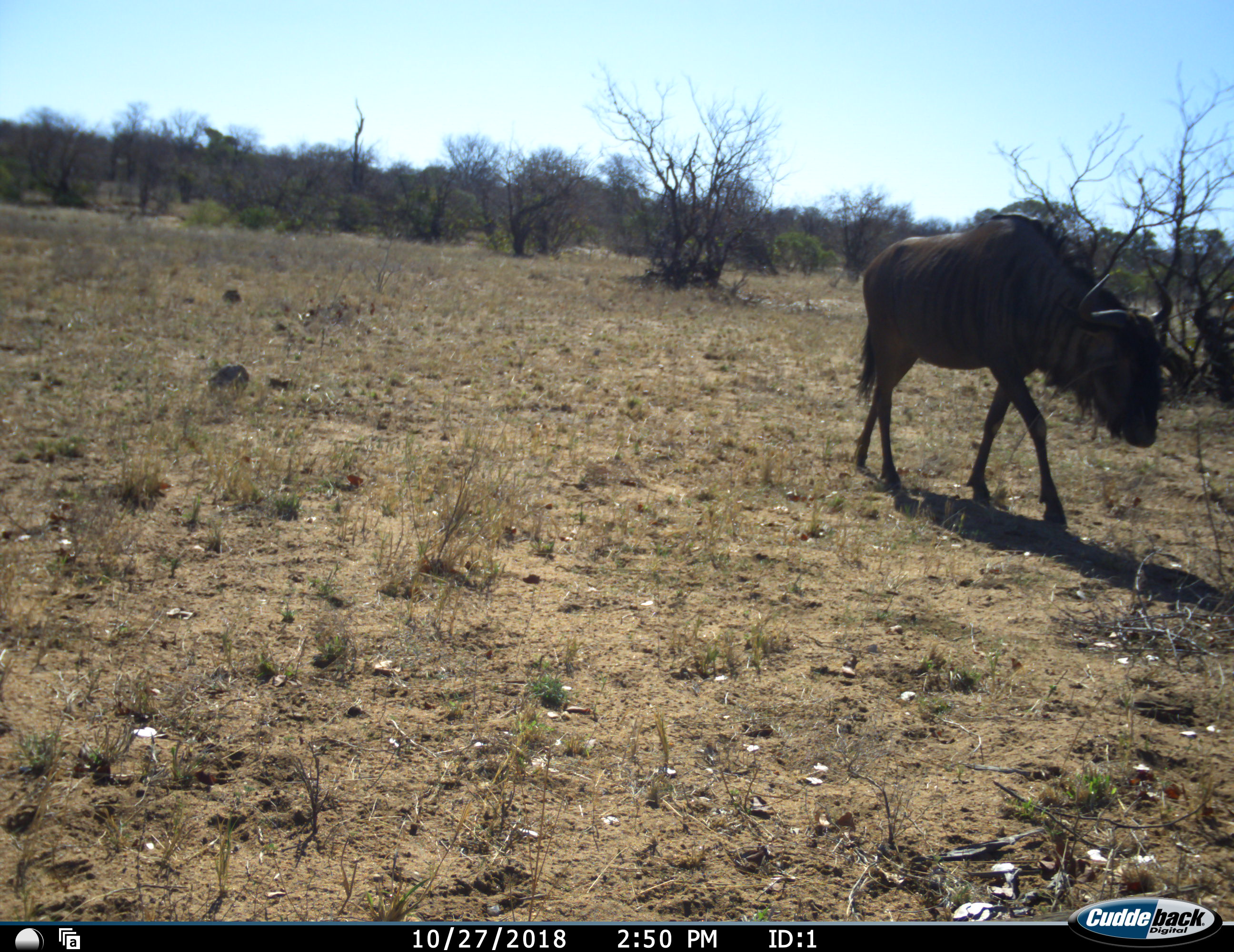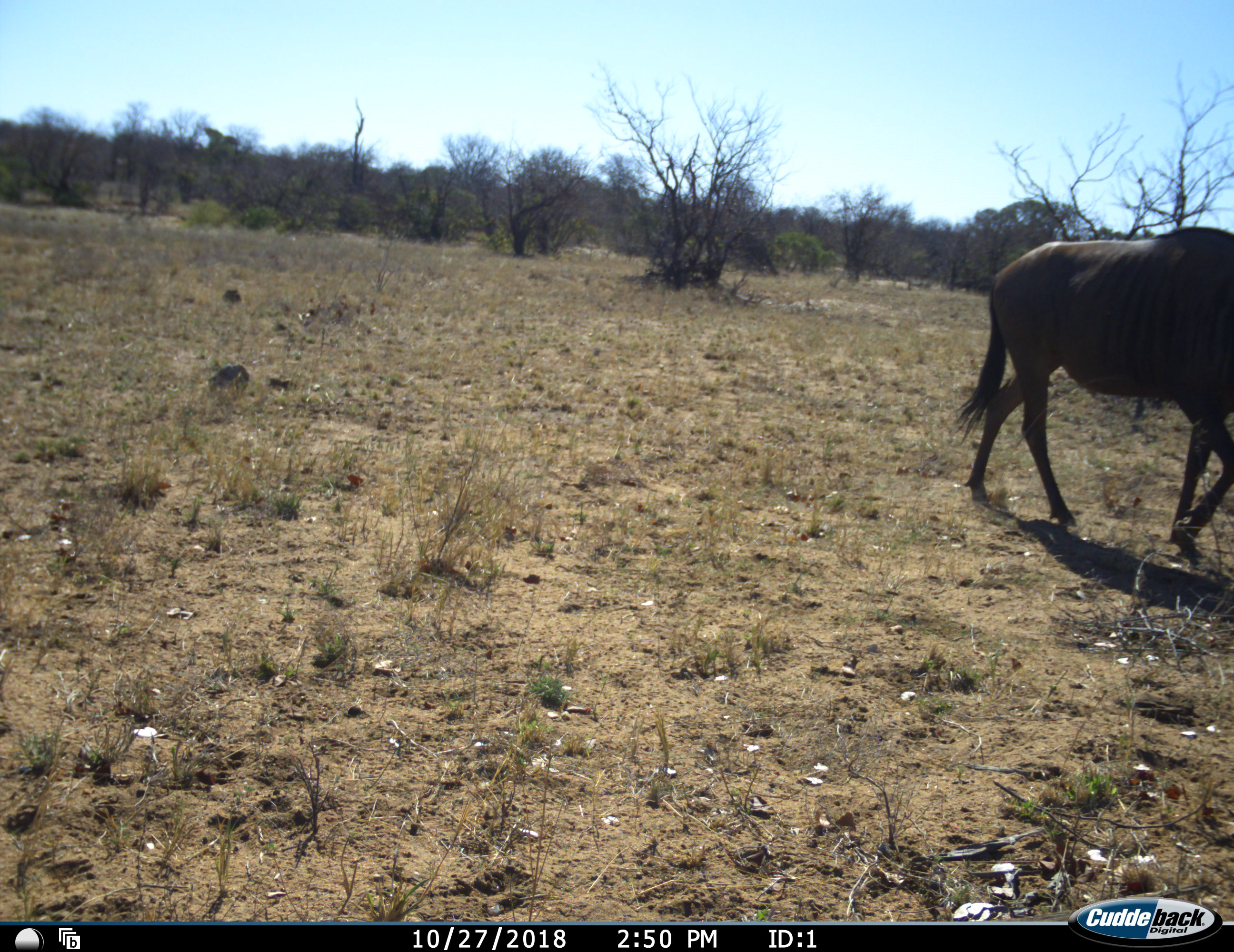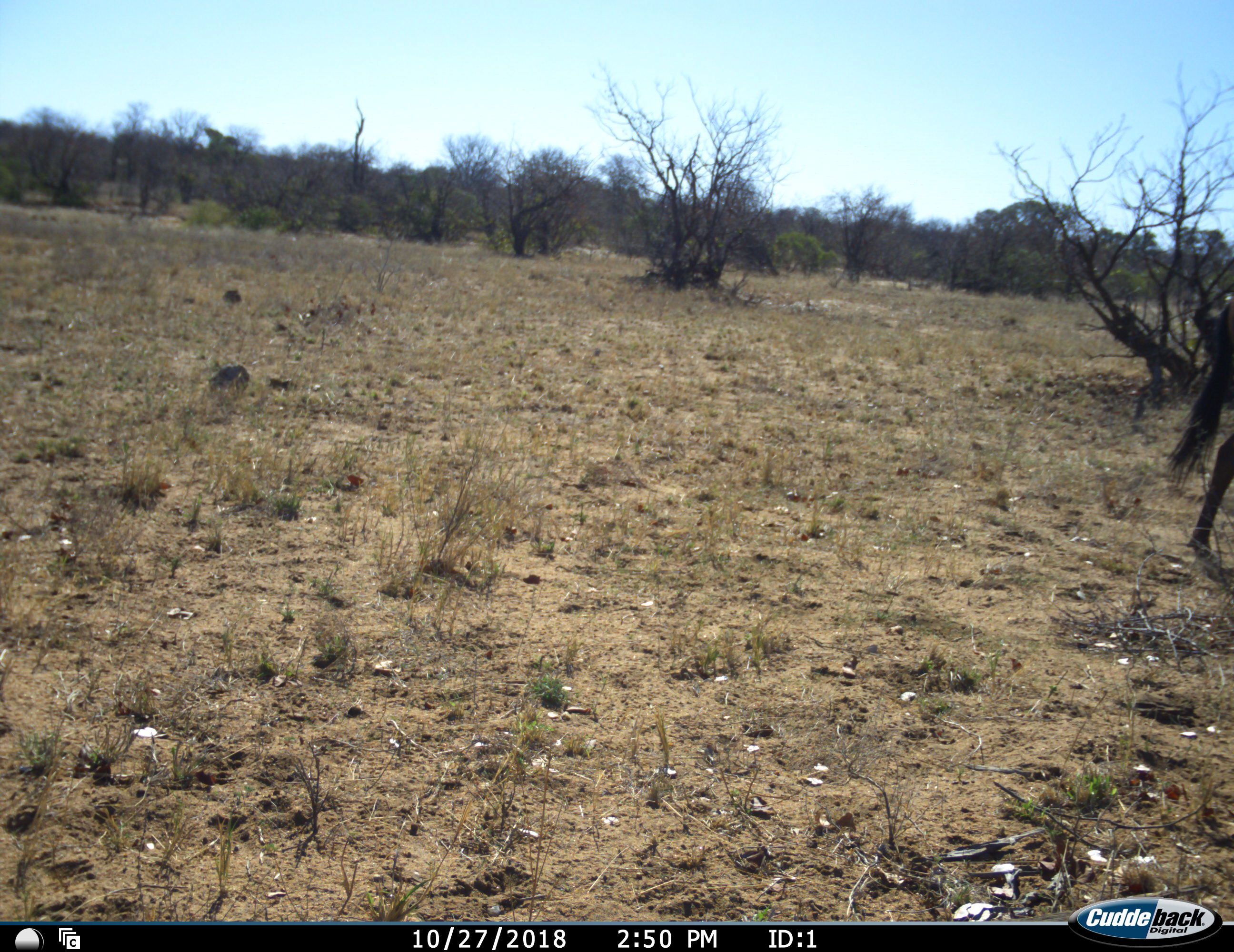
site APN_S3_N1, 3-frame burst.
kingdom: Animalia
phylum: Chordata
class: Mammalia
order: Artiodactyla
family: Bovidae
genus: Connochaetes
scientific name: Connochaetes taurinus taurinus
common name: blue wildebeest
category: wildebeestblue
Wildebeestblue (blue wildebeest) (Connochaetes taurinus taurinus), count 1. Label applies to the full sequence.